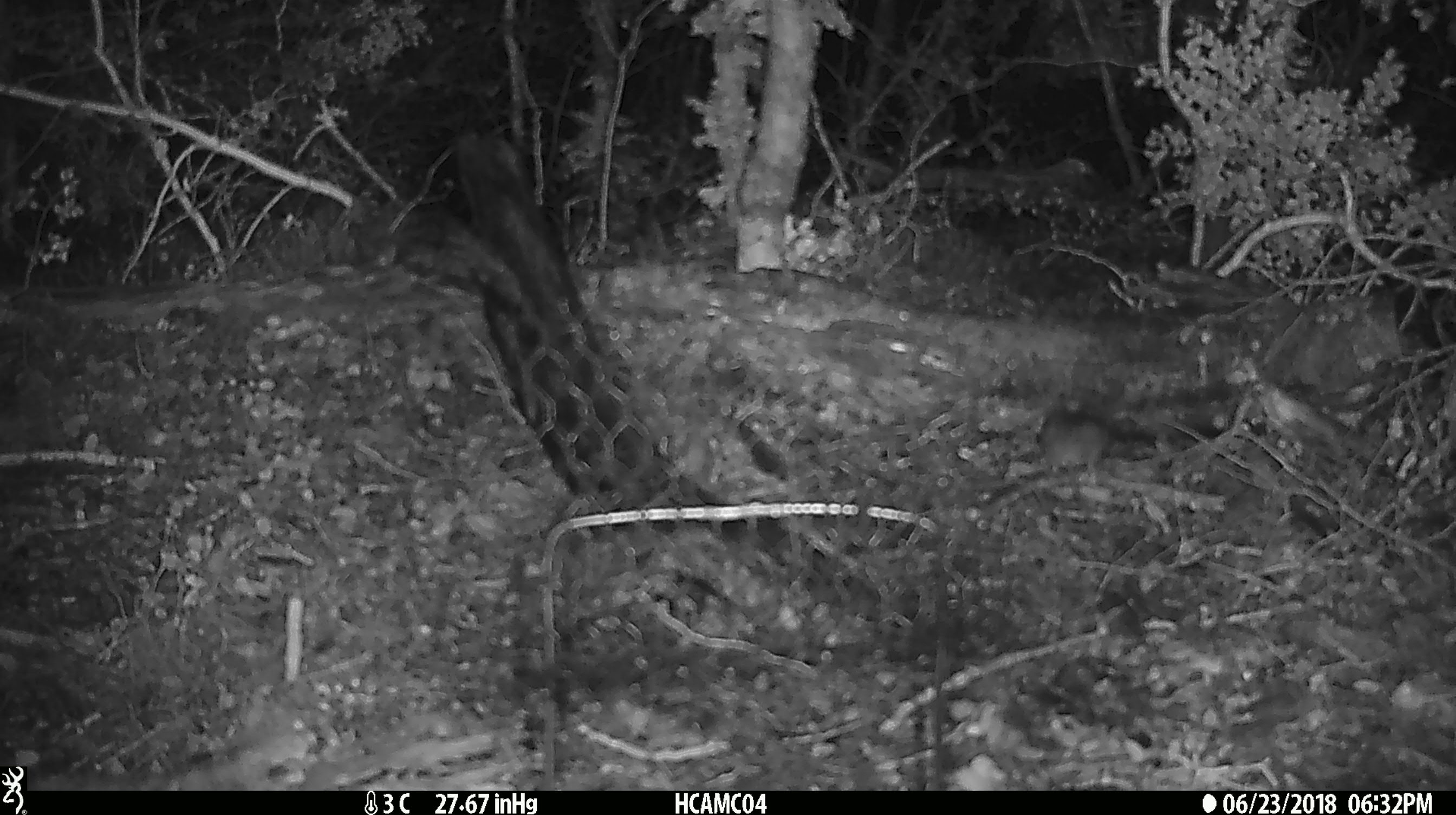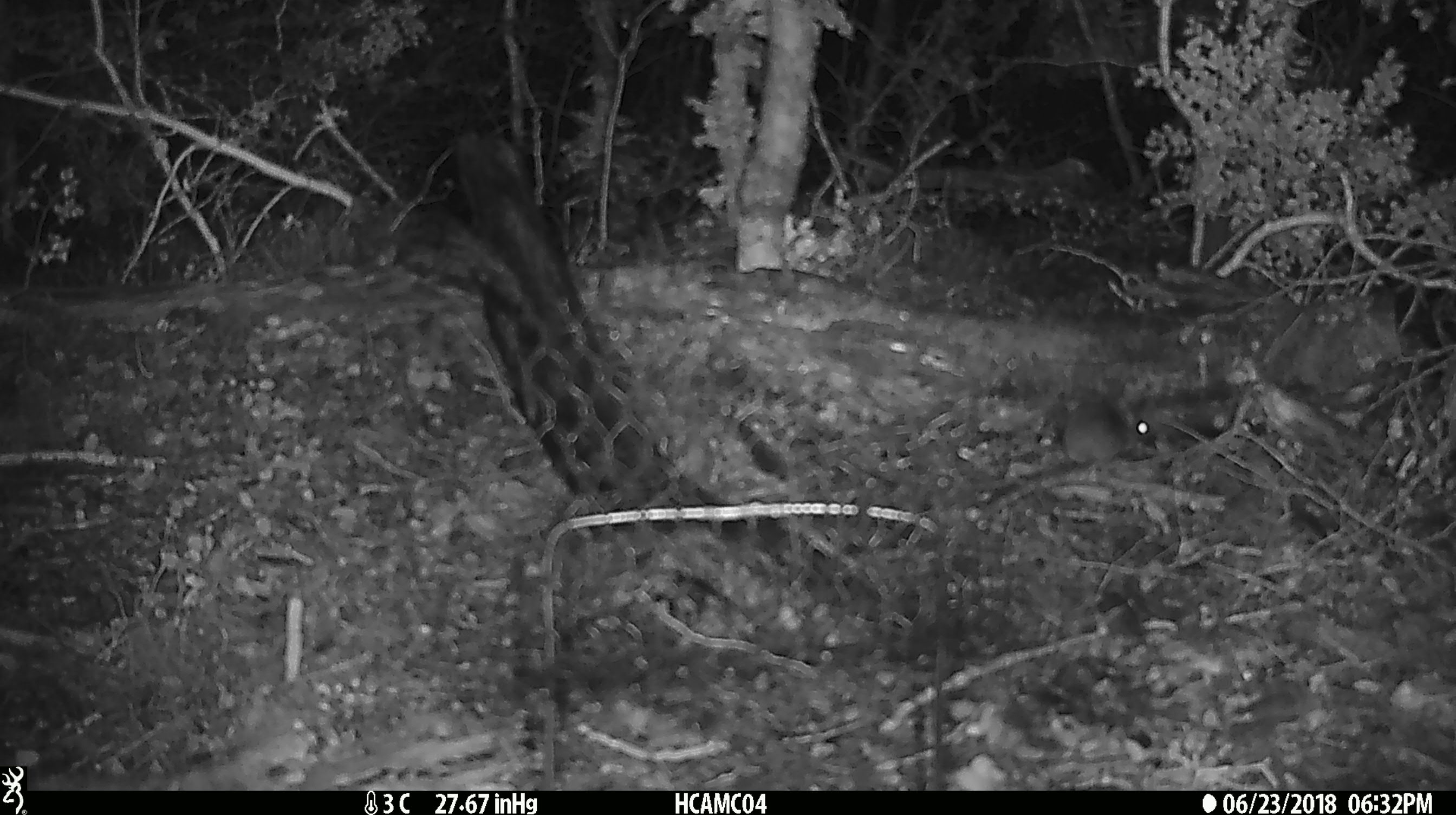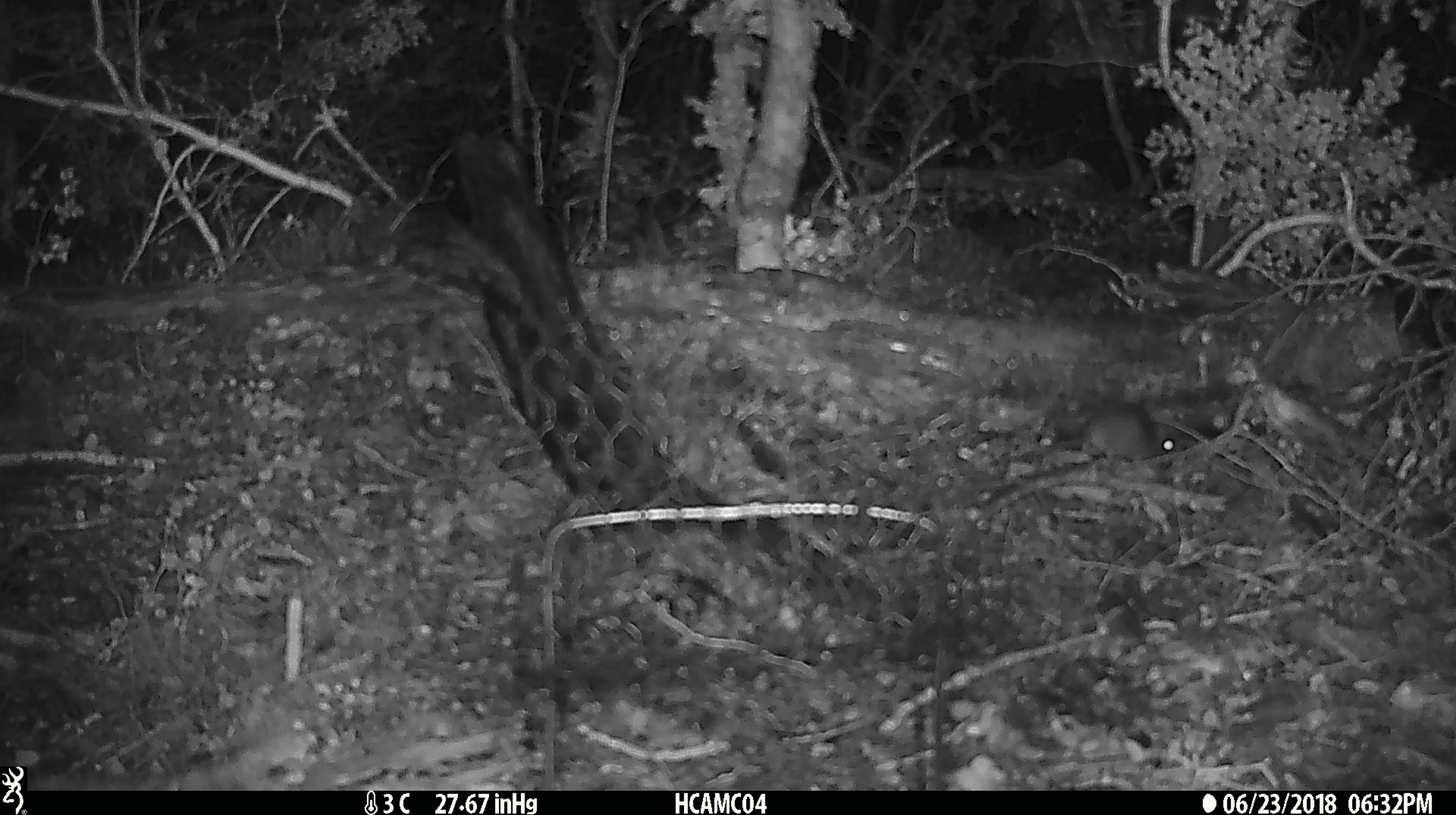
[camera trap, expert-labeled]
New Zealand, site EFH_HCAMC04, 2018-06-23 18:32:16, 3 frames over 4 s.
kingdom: Animalia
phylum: Chordata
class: Mammalia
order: Rodentia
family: Muridae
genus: Mus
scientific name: Mus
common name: mouse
Mouse (Mus).